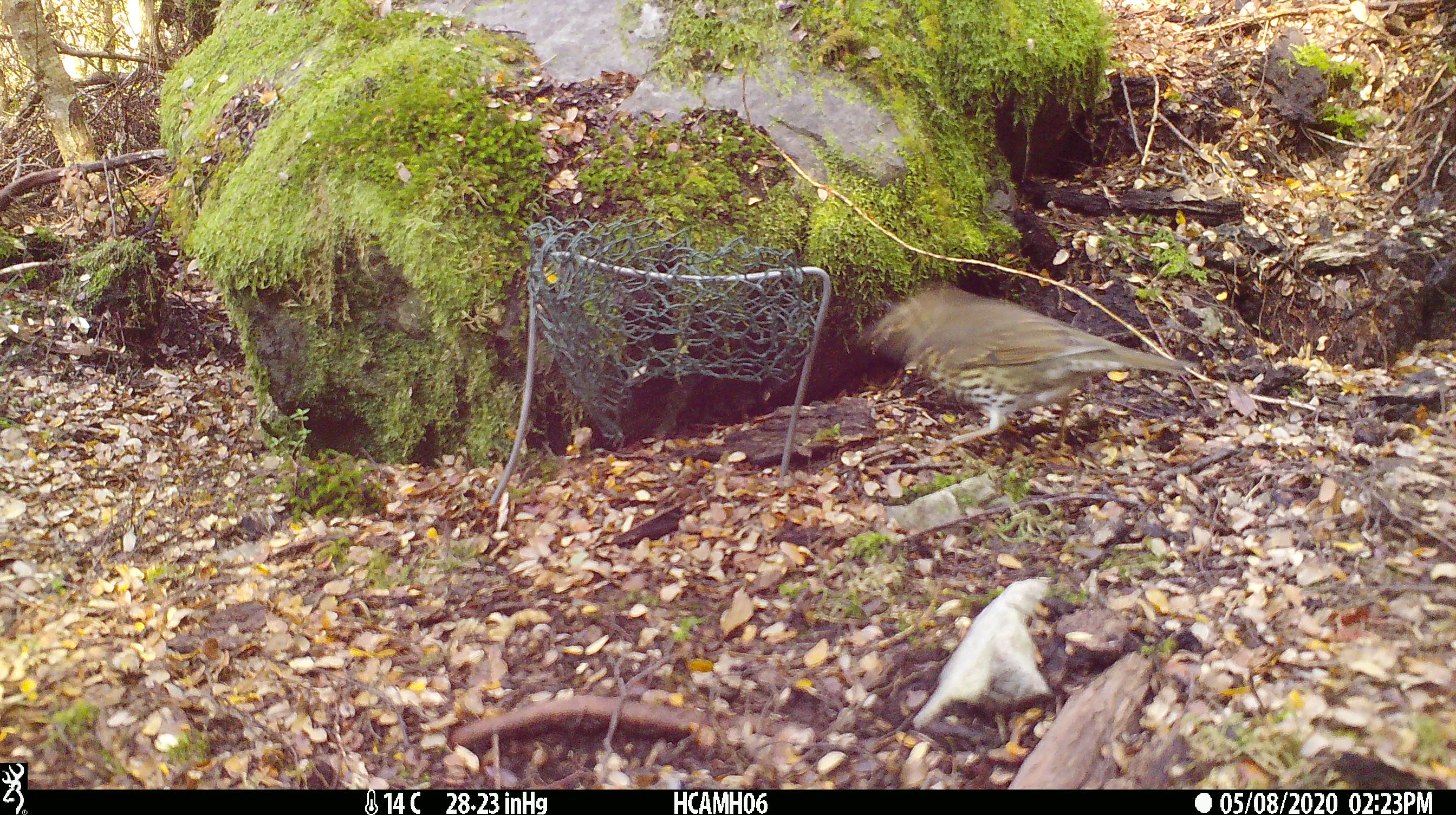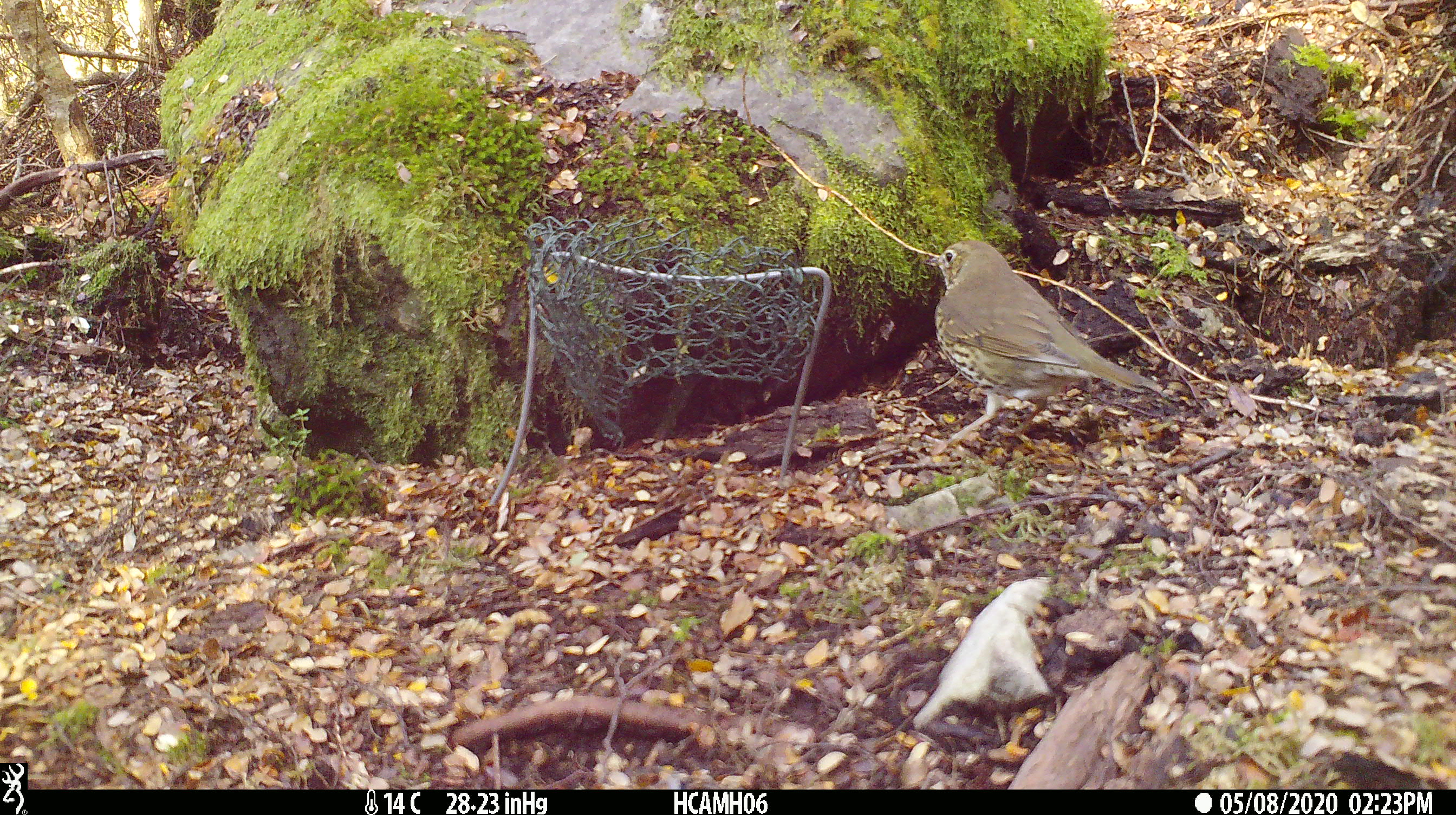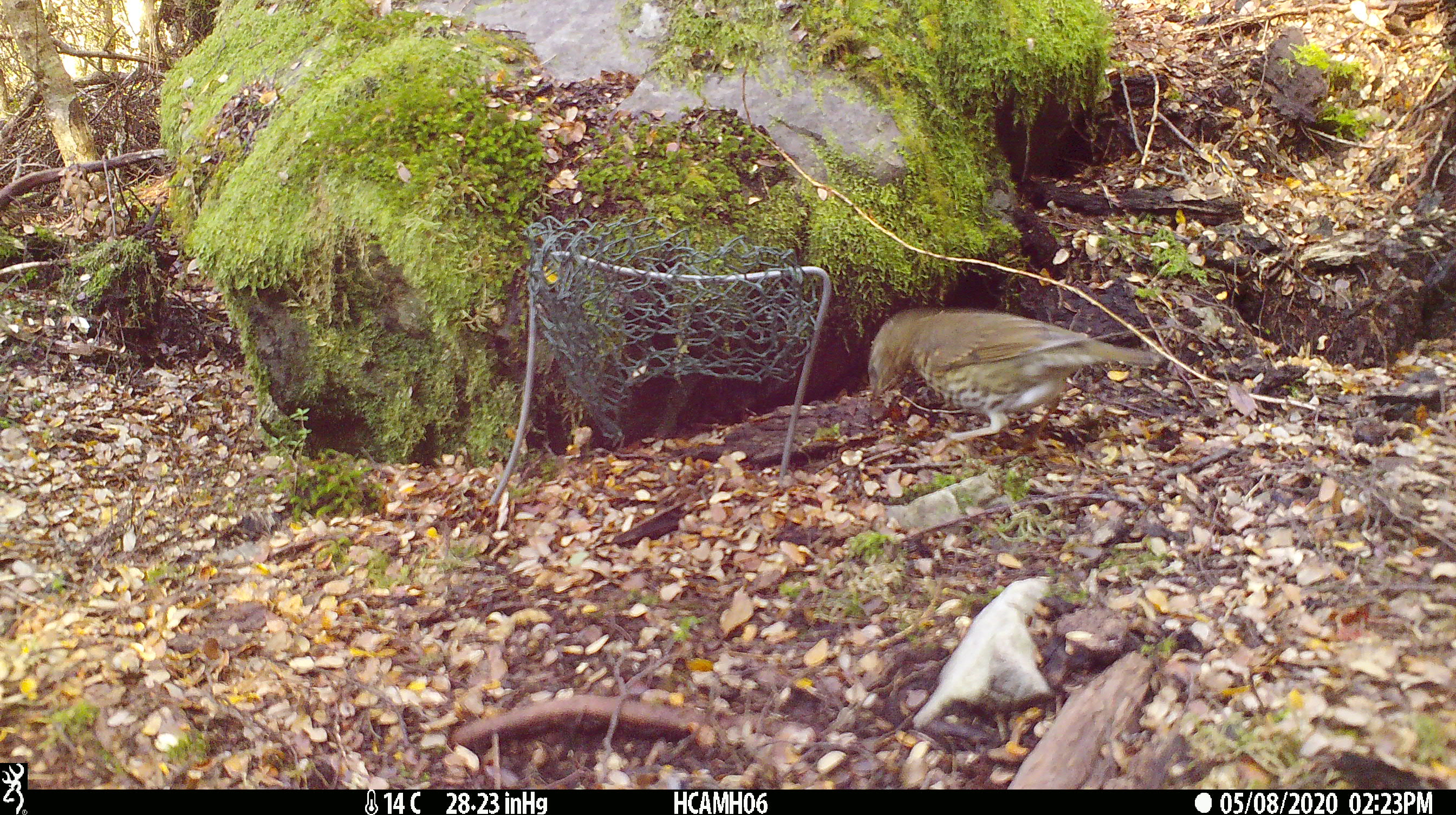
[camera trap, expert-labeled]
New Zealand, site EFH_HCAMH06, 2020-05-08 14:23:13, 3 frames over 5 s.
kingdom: Animalia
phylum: Chordata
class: Aves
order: Passeriformes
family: Turdidae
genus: Turdus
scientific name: Turdus philomelos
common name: song thrush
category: thrush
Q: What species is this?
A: Thrush (song thrush) (Turdus philomelos).